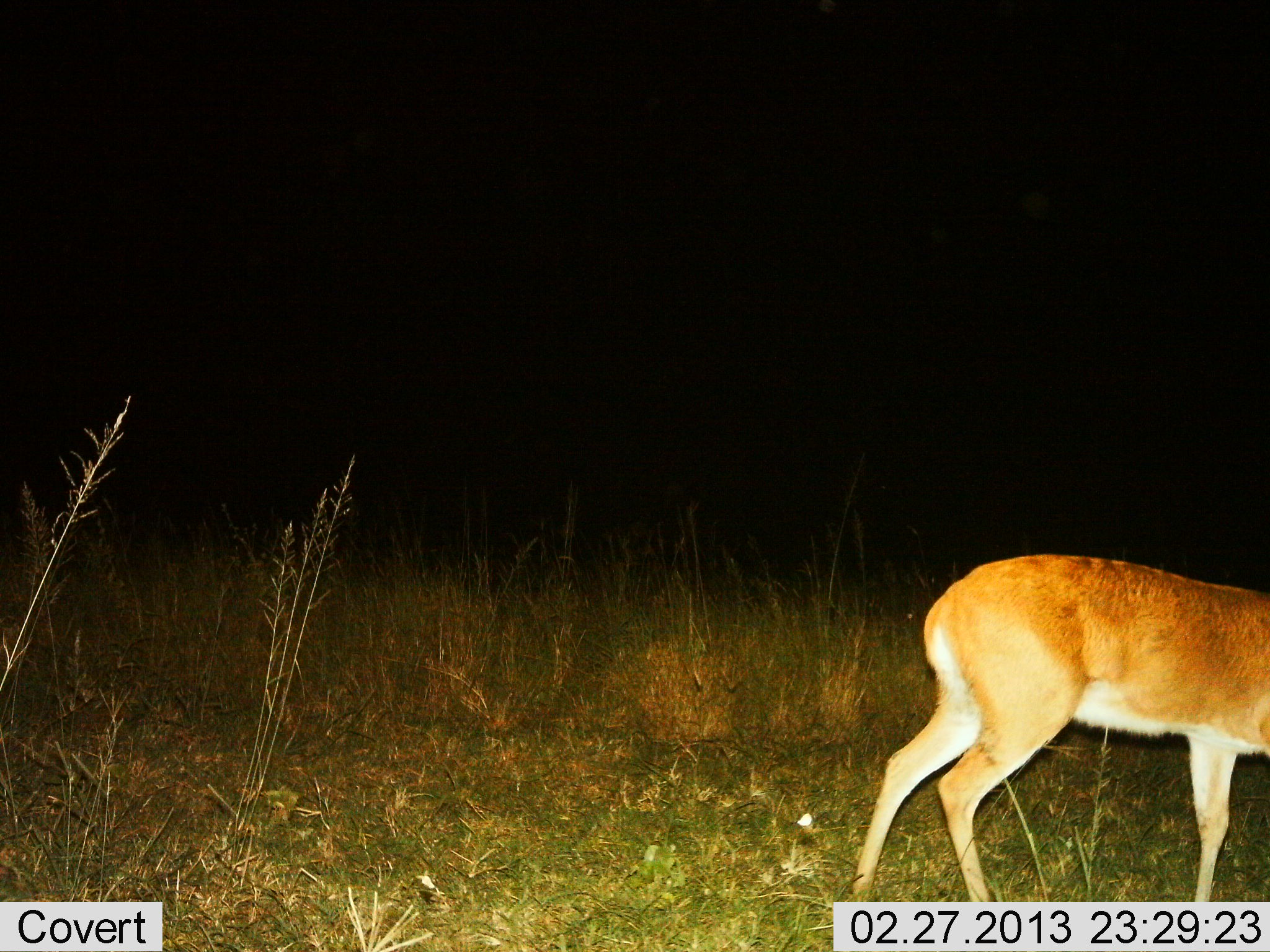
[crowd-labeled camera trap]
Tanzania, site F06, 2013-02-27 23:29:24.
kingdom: Animalia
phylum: Chordata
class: Mammalia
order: Artiodactyla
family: Bovidae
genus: Redunca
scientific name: Redunca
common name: reedbuck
Reedbuck (Redunca), count 1. Behavior (volunteer vote fractions): standing 64%, resting 0%, moving 24%, interacting 0%. Young present (vote fraction): 0%. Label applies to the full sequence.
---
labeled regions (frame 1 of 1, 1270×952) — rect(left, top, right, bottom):
animal: rect(850, 553, 1270, 902)